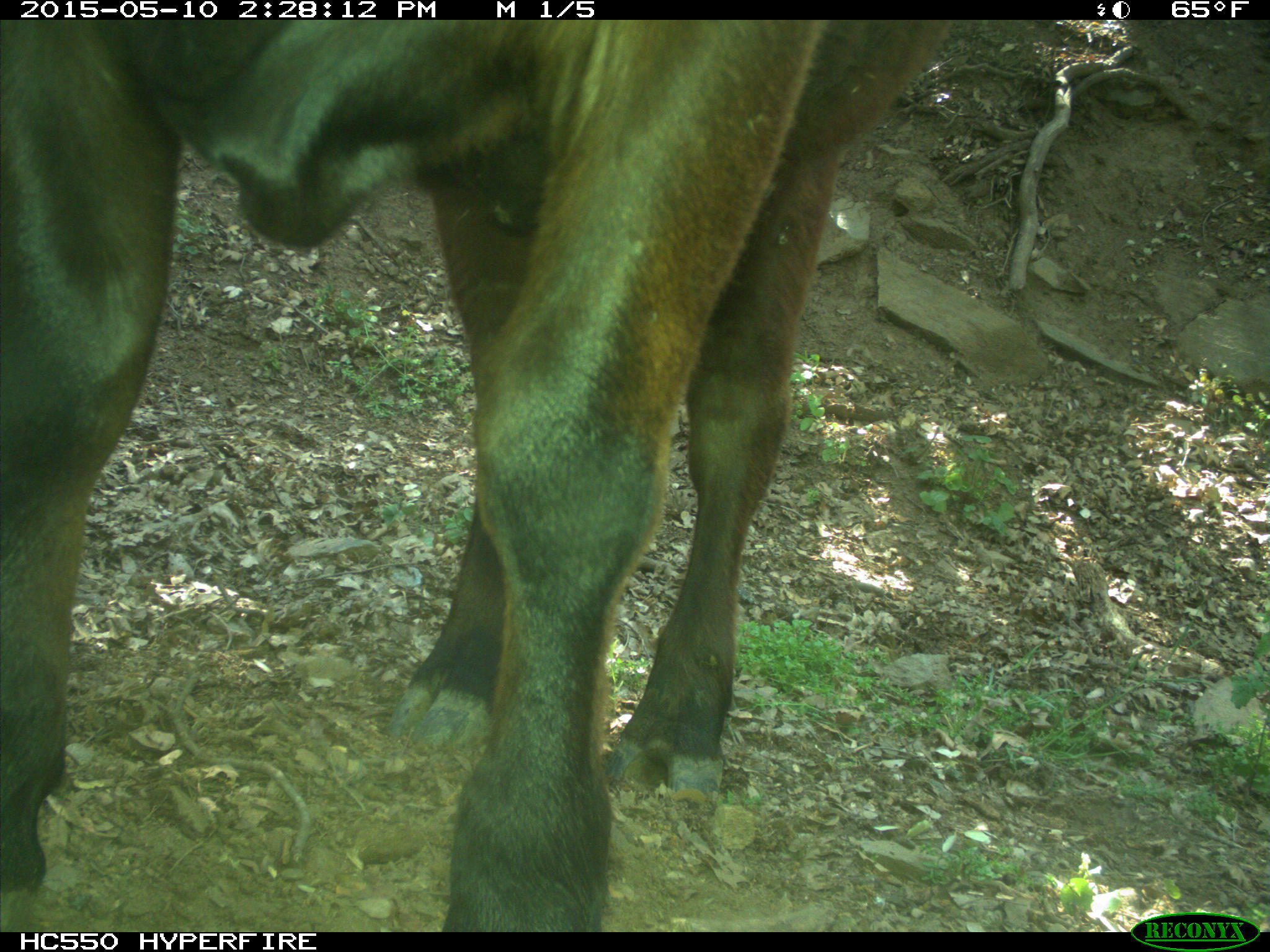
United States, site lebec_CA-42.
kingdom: Animalia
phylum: Chordata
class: Mammalia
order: Artiodactyla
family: Bovidae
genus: Bos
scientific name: Bos taurus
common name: domestic cow